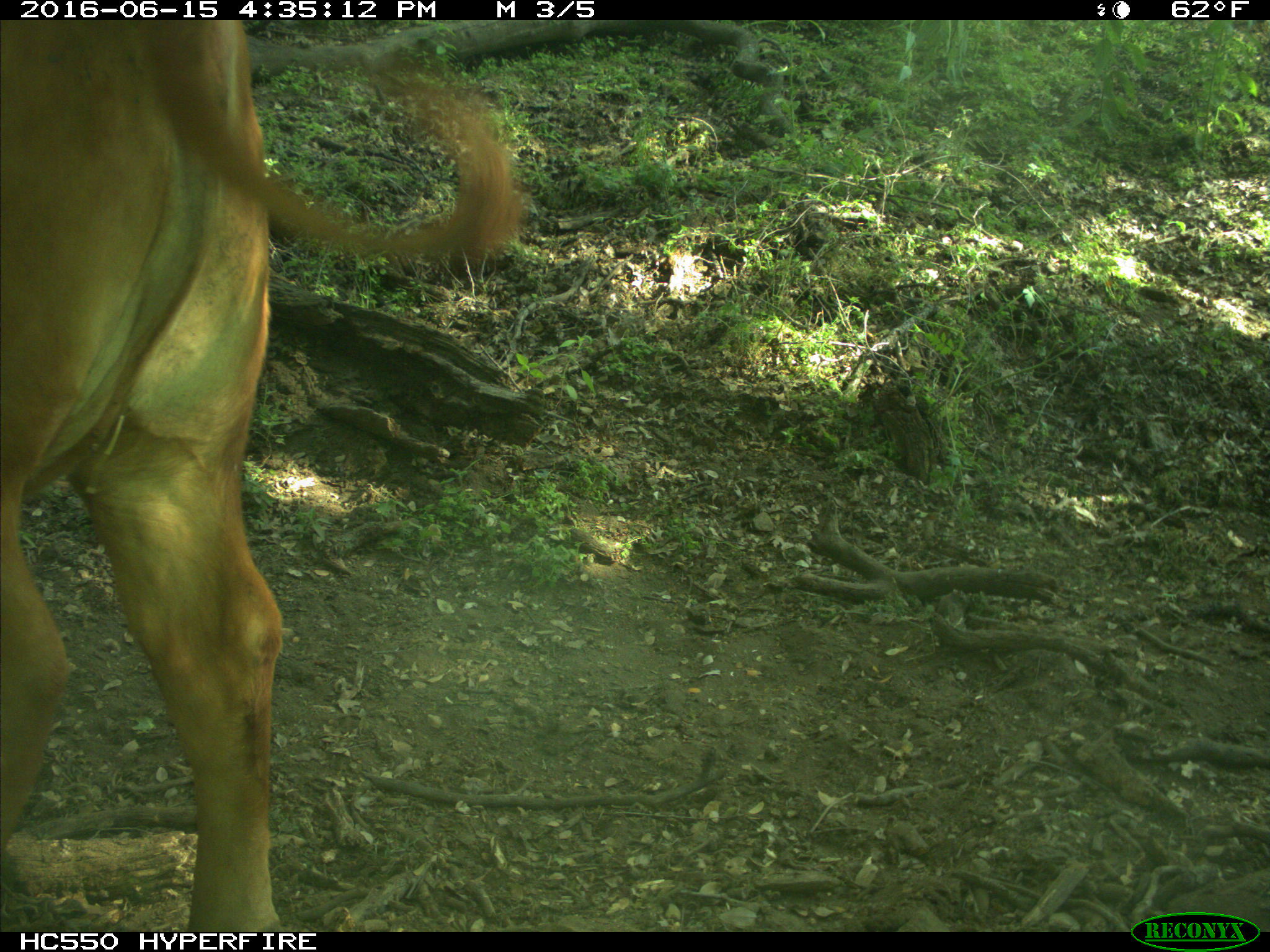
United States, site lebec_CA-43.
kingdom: Animalia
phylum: Chordata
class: Mammalia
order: Artiodactyla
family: Bovidae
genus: Bos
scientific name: Bos taurus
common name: domestic cow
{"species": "Bos taurus (domestic cow)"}